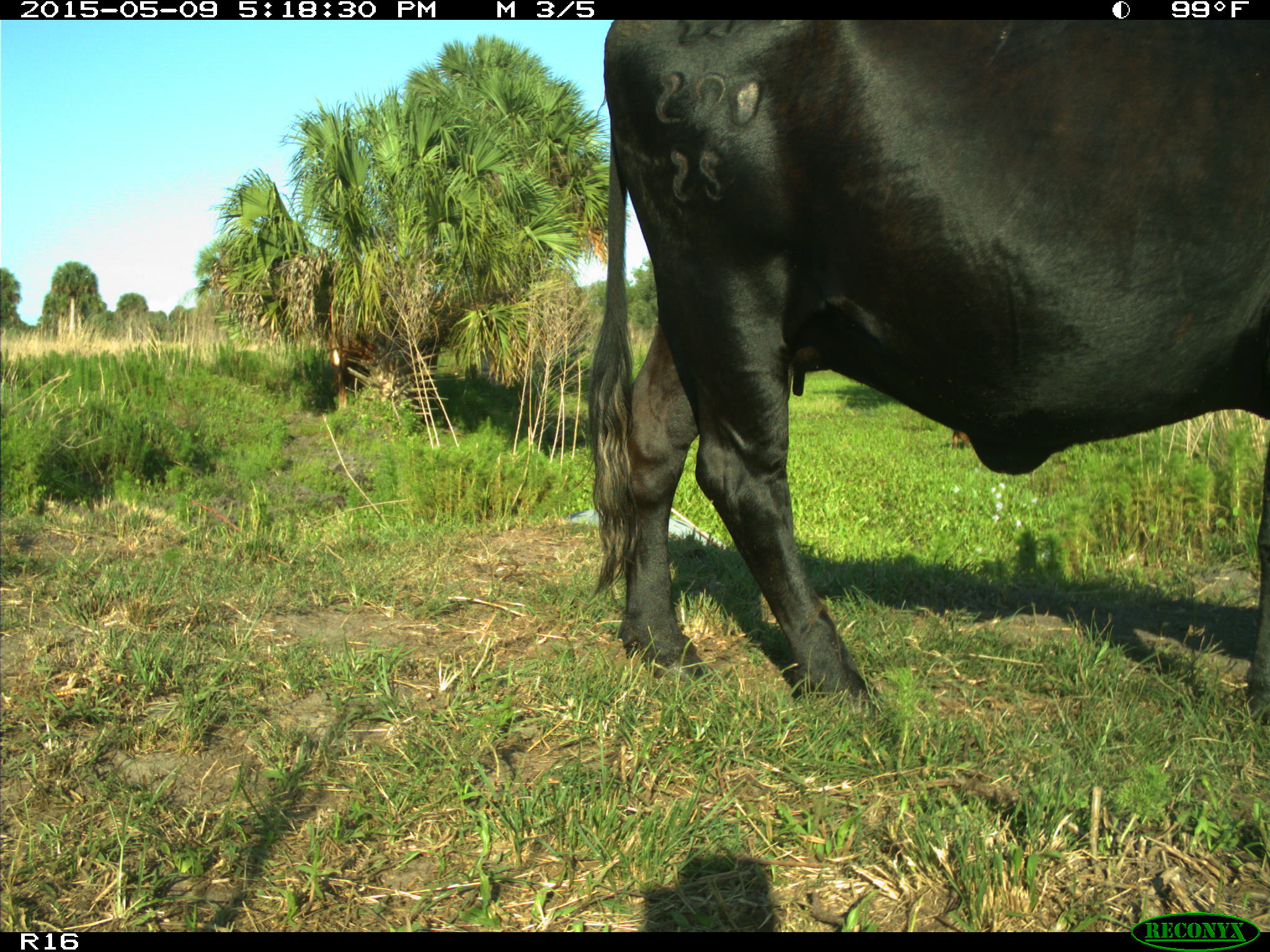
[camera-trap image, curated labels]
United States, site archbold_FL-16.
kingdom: Animalia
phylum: Chordata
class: Mammalia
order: Cingulata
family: Dasypodidae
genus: Dasypus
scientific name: Dasypus novemcinctus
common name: nine-banded armadillo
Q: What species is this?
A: Dasypus novemcinctus (nine-banded armadillo).